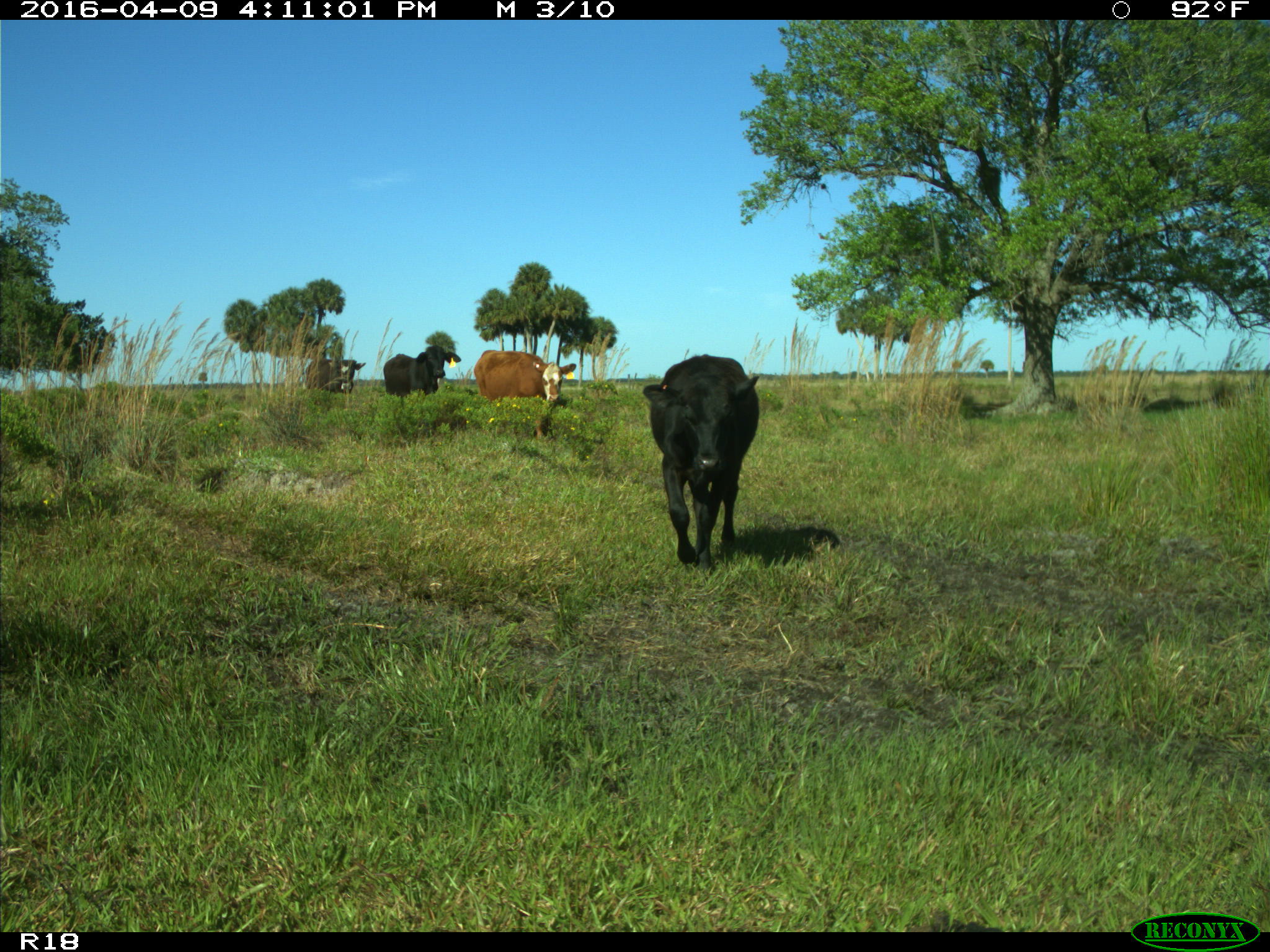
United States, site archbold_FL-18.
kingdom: Animalia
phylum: Chordata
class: Mammalia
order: Artiodactyla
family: Bovidae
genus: Bos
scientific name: Bos taurus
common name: domestic cow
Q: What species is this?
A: Bos taurus (domestic cow).